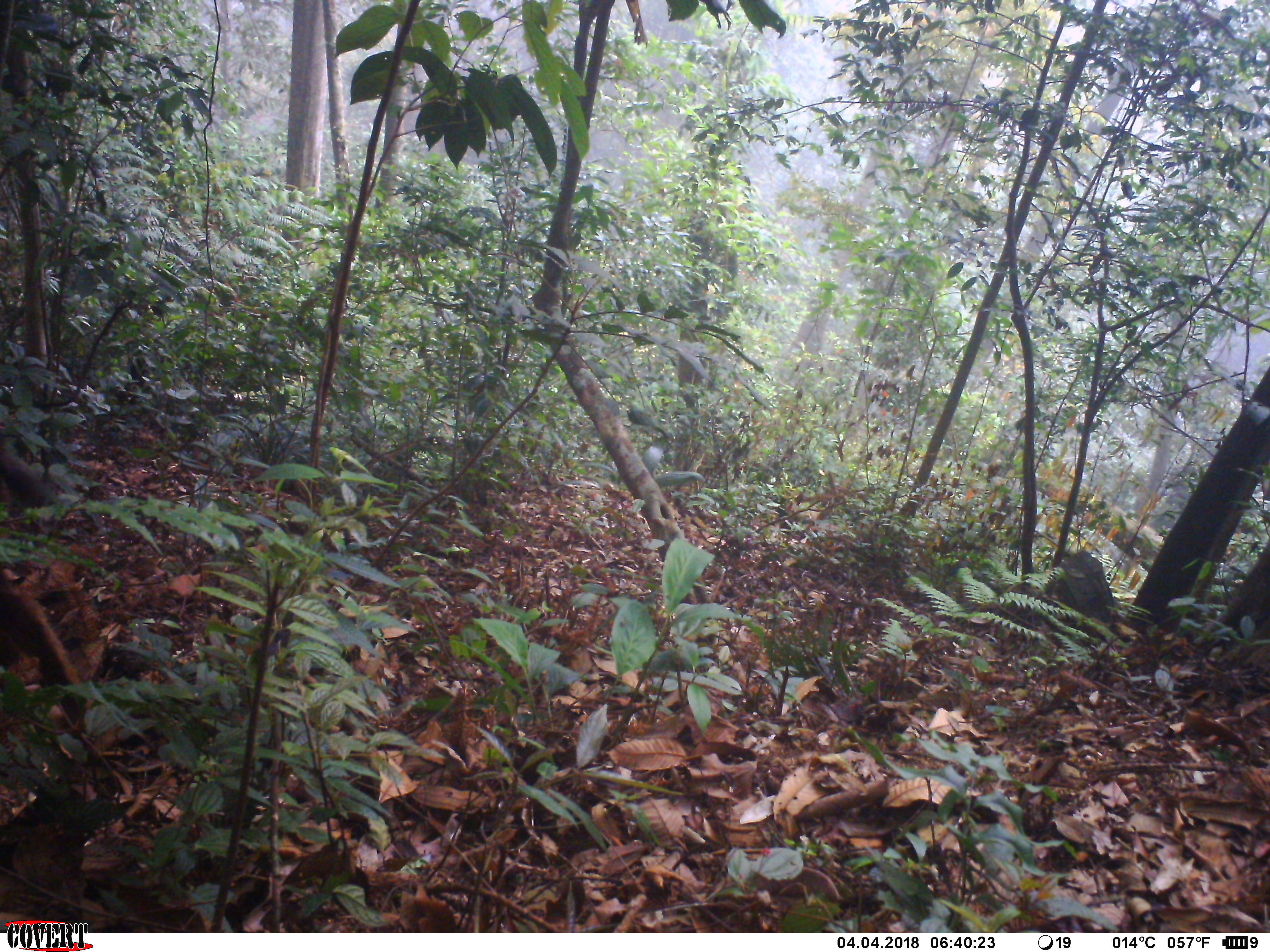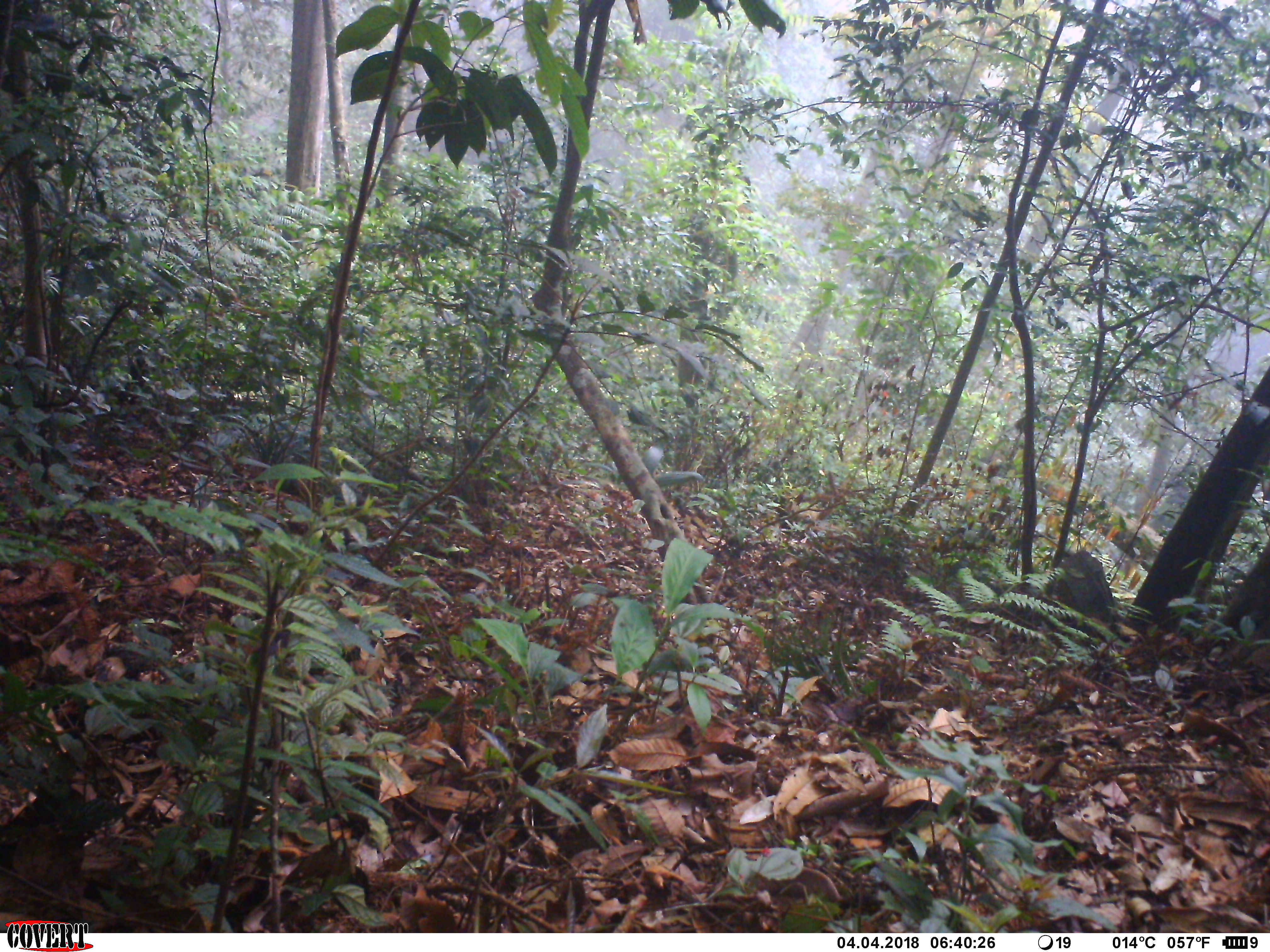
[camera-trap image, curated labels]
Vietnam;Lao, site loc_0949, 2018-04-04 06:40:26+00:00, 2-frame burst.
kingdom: Animalia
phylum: Chordata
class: Mammalia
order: Artiodactyla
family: Bovidae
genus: Capricornis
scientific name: Capricornis sumatraensis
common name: chinese serow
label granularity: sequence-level